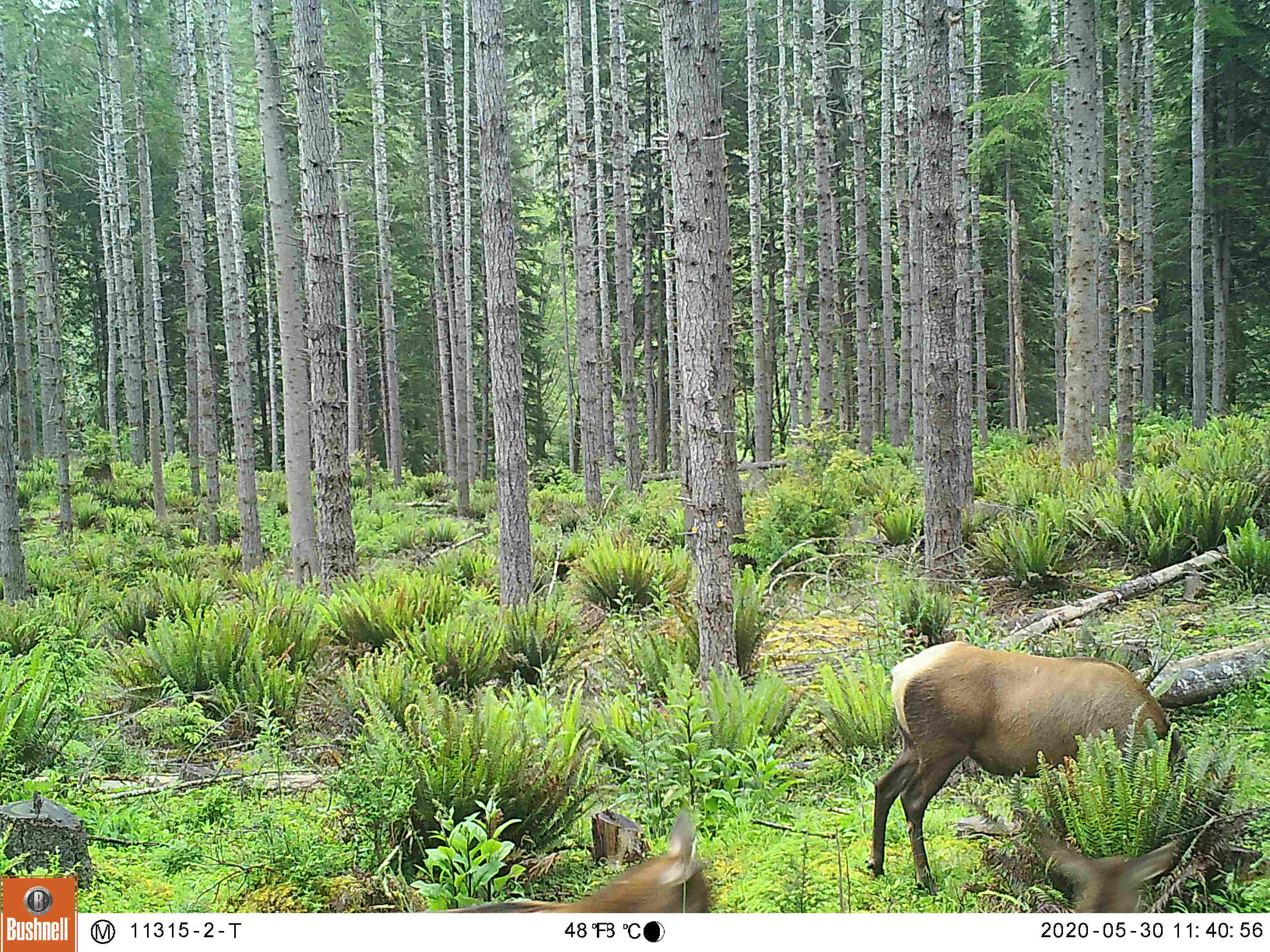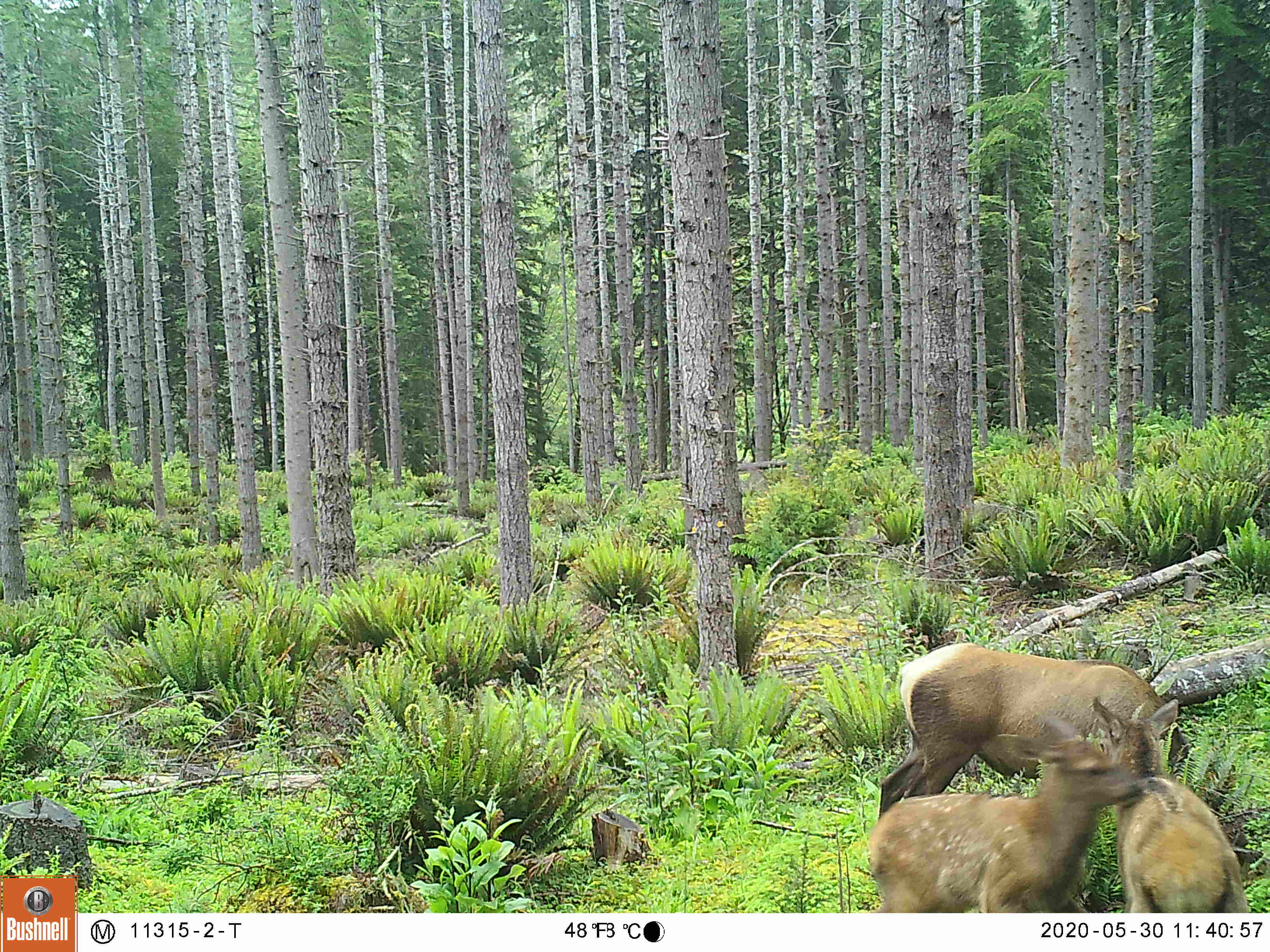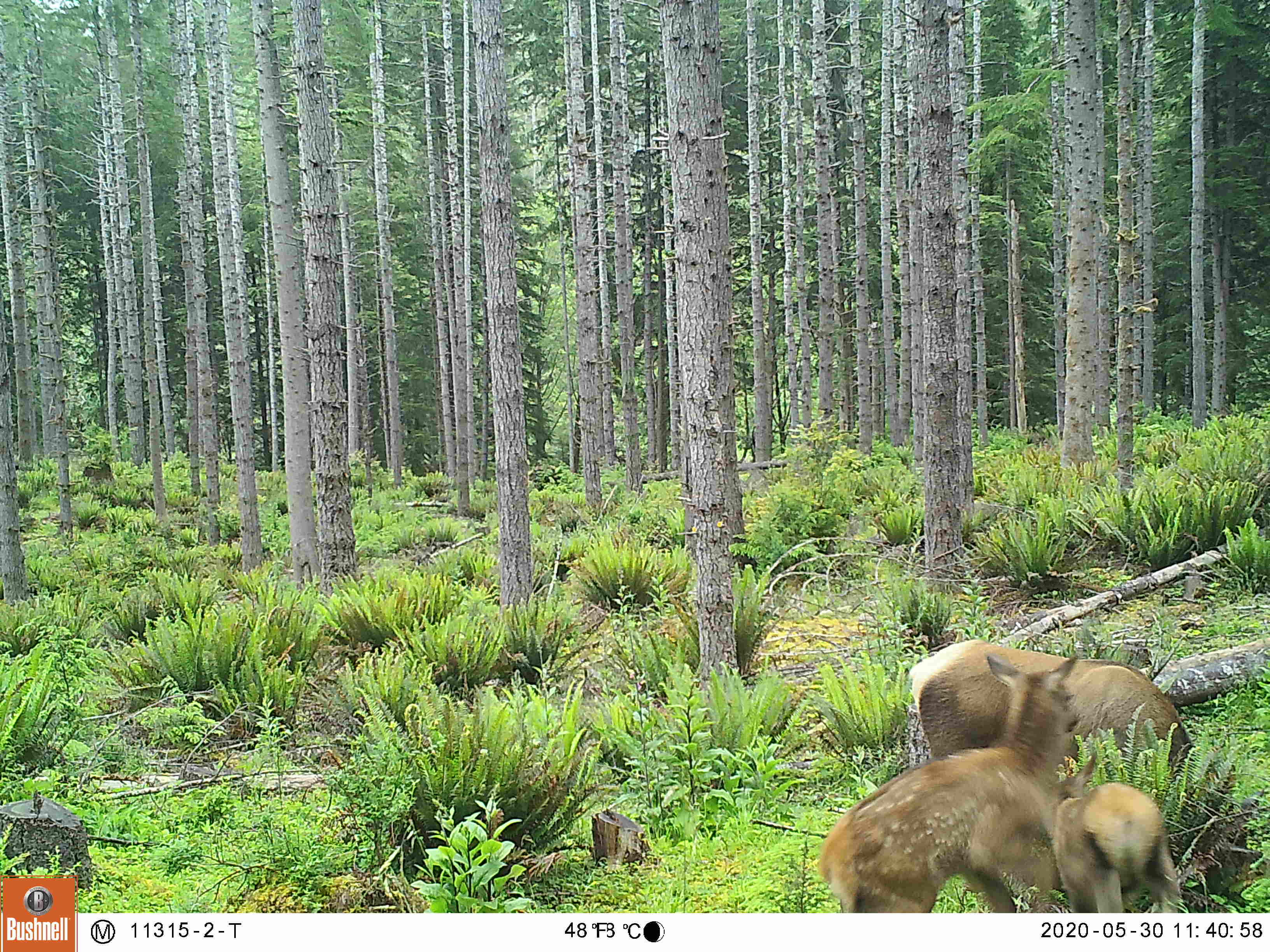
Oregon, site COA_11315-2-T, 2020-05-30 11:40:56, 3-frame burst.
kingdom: Animalia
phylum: Chordata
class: Mammalia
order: Artiodactyla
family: Cervidae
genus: Cervus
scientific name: Cervus canadensis roosevelti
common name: roosevelt elk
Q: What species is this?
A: Roosevelt elk (Cervus canadensis roosevelti).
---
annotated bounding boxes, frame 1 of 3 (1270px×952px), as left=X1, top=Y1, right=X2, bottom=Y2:
roosevelt elk: left=863, top=640, right=1191, bottom=884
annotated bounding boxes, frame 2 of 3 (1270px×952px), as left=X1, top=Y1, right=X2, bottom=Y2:
roosevelt elk: left=865, top=712, right=1145, bottom=904; left=874, top=633, right=1182, bottom=794; left=1116, top=767, right=1255, bottom=906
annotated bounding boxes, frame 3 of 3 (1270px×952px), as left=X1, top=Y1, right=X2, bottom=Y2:
roosevelt elk: left=818, top=648, right=1094, bottom=909; left=907, top=635, right=1200, bottom=772; left=1048, top=781, right=1187, bottom=911